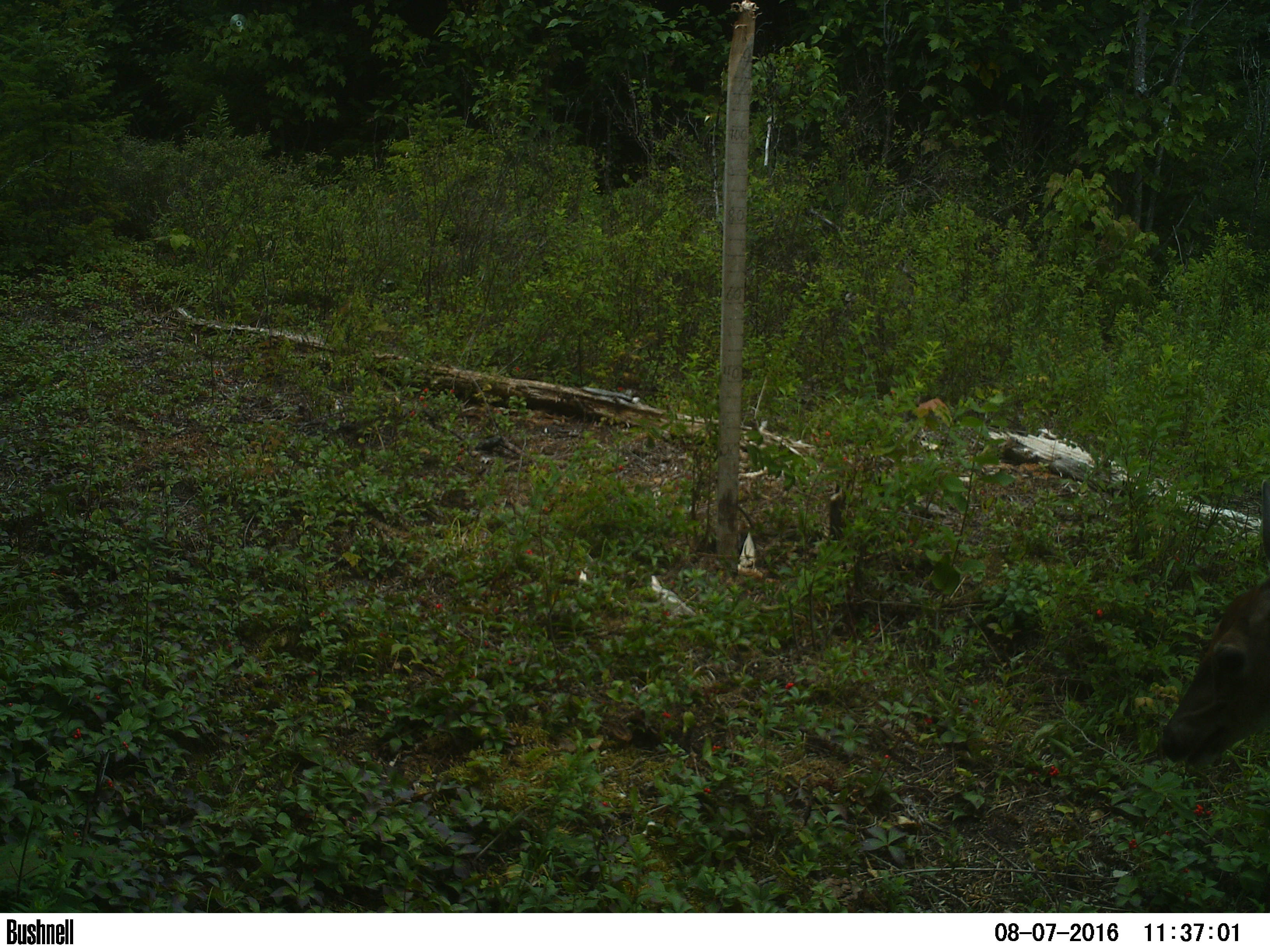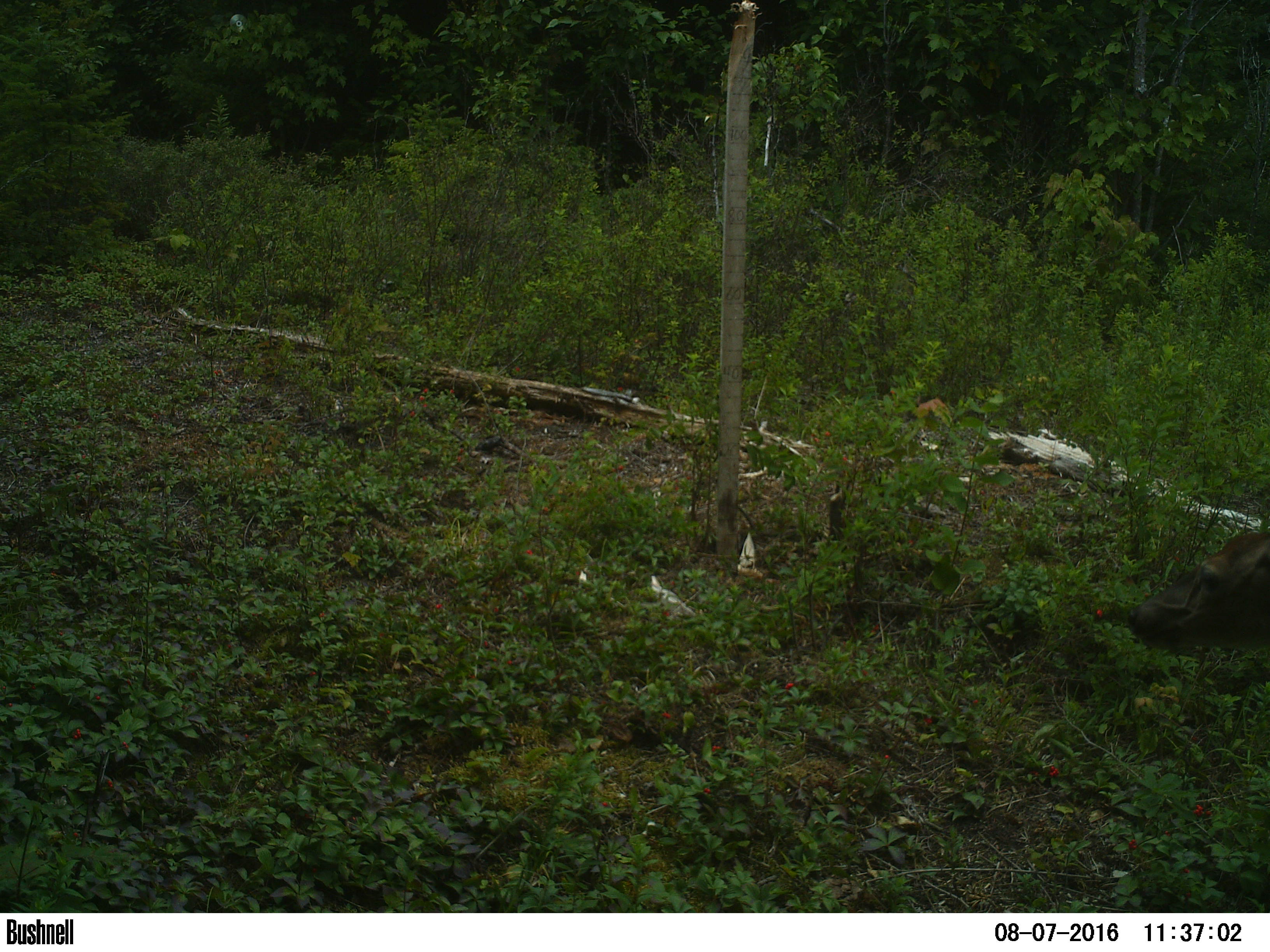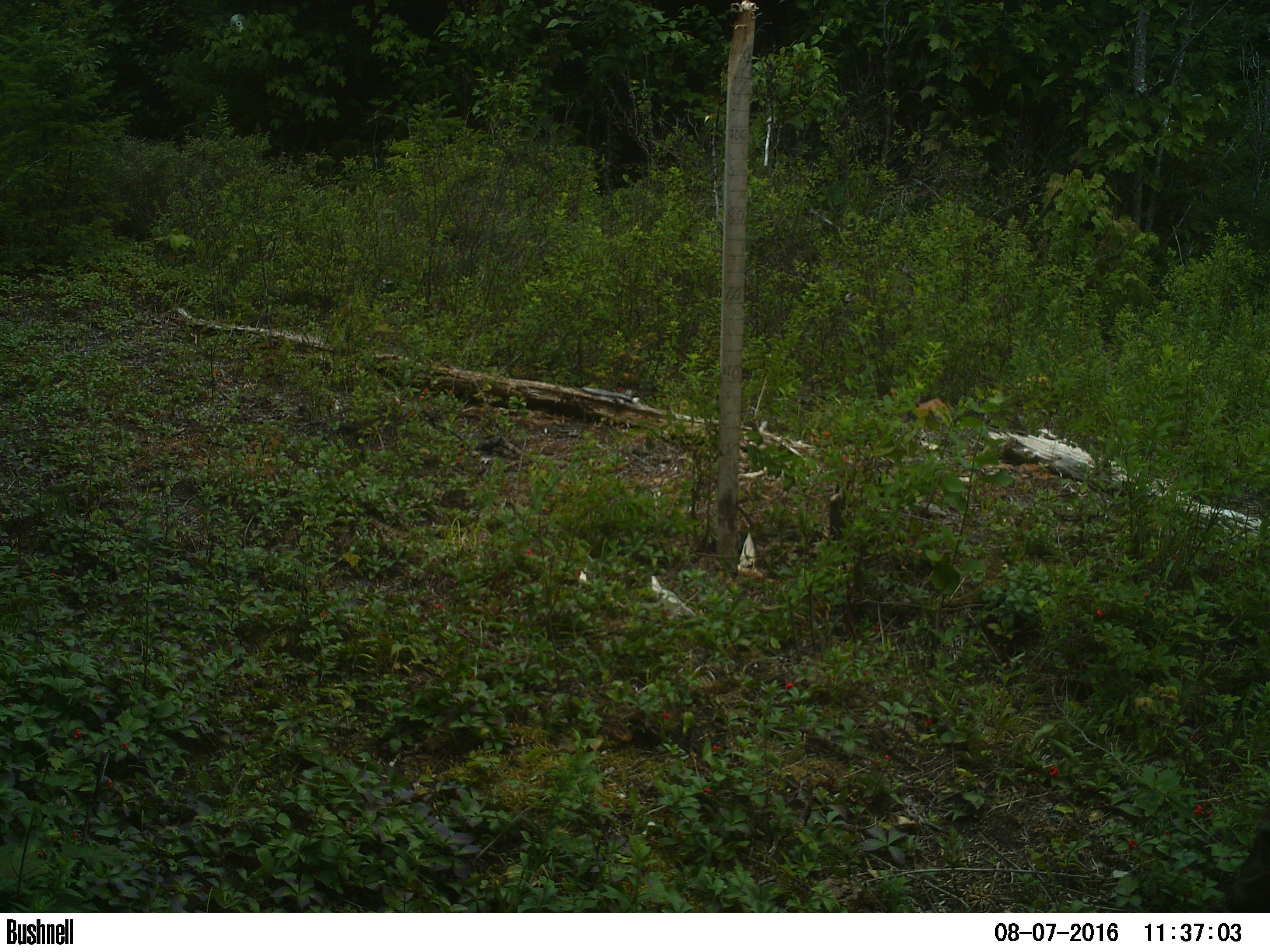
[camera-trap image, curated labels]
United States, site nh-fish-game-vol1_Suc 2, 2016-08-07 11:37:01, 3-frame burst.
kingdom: Animalia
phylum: Chordata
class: Mammalia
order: Artiodactyla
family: Cervidae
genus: Odocoileus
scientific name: Odocoileus virginianus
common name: white-tailed deer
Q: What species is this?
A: White-tailed deer (Odocoileus virginianus).